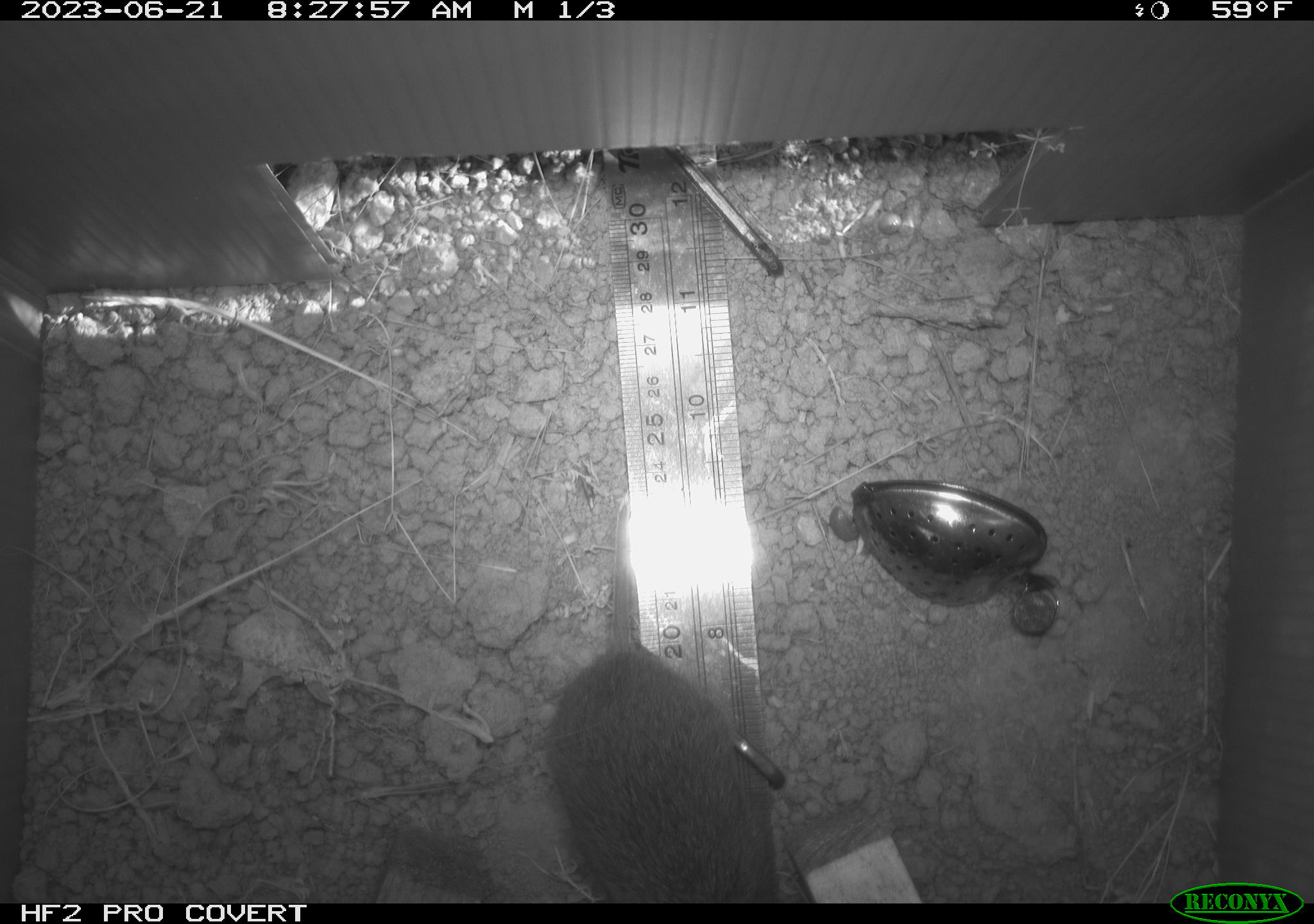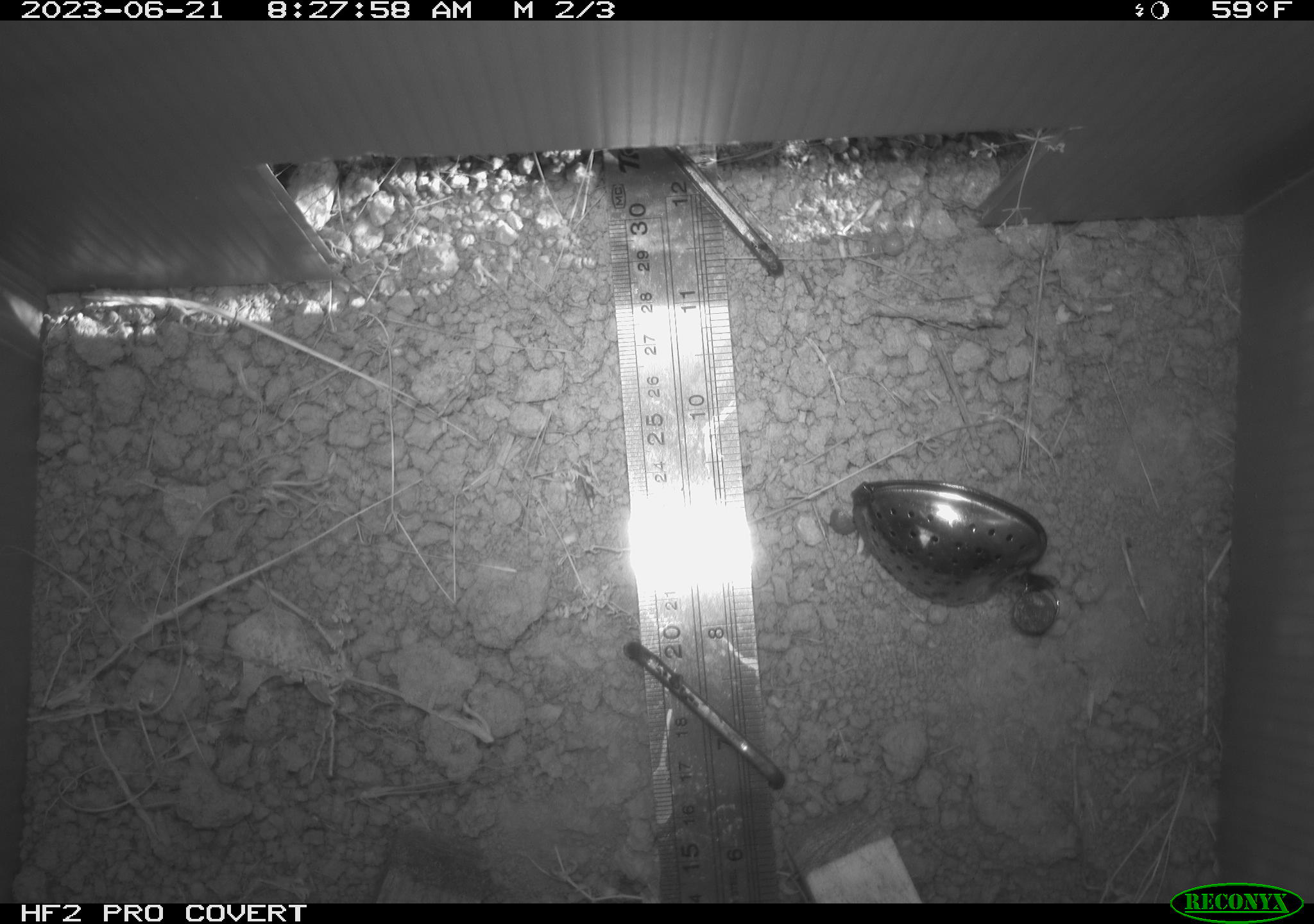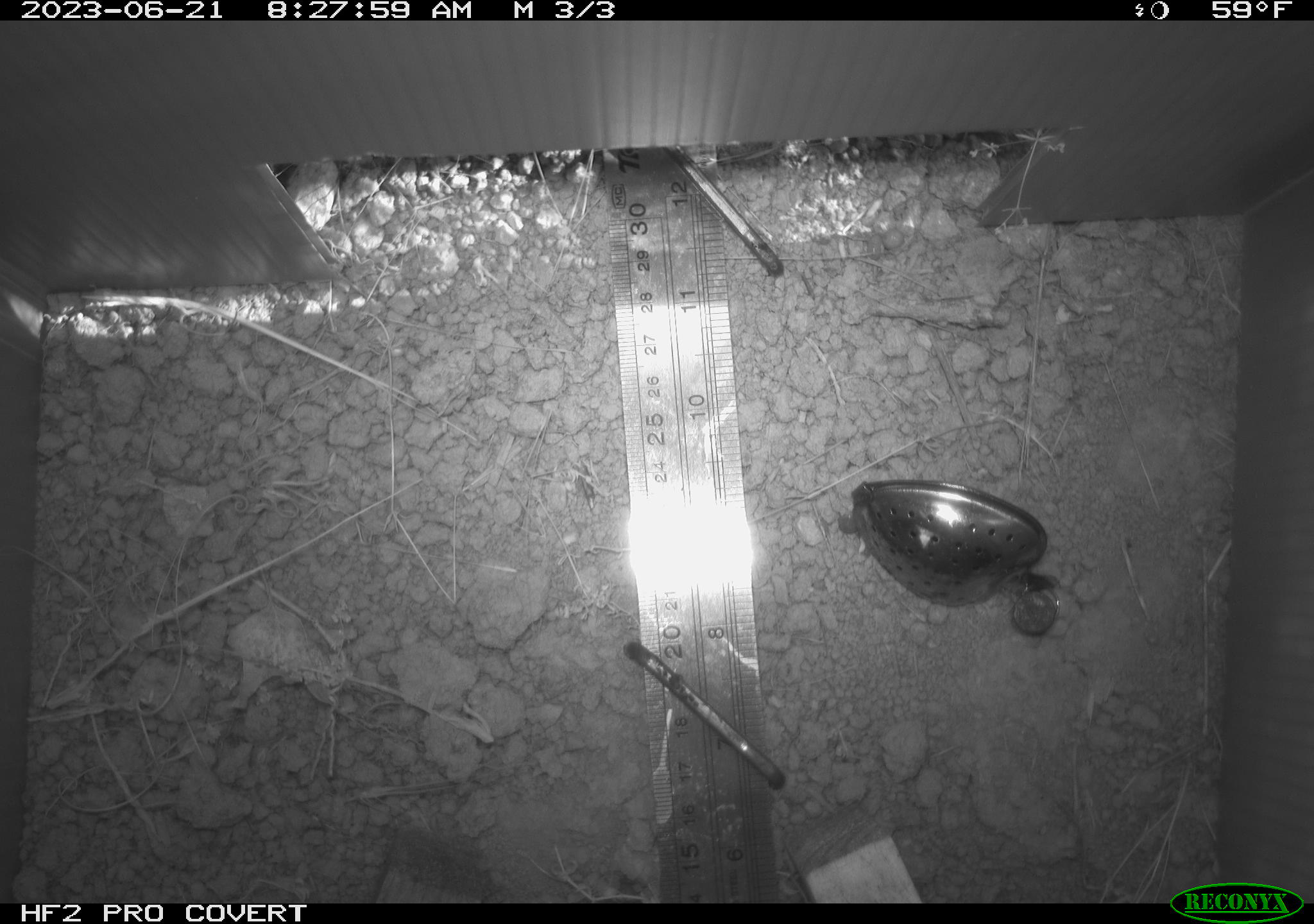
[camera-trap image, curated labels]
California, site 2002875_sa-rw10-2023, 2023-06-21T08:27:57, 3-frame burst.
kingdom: Animalia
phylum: Chordata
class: Mammalia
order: Rodentia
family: Cricetidae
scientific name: Arvicolinae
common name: voles, lemmings, and muskrats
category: arvicolinae subfamily